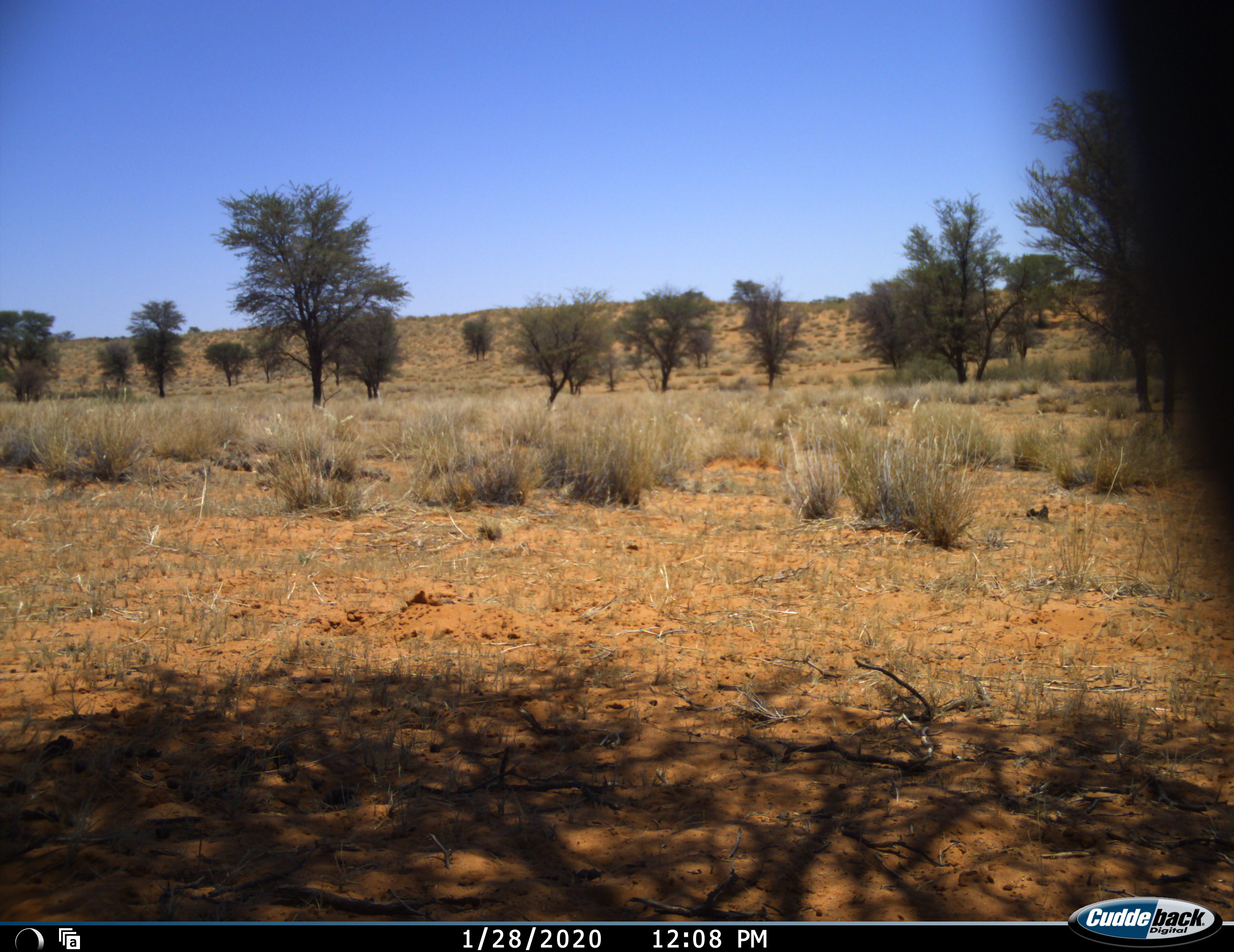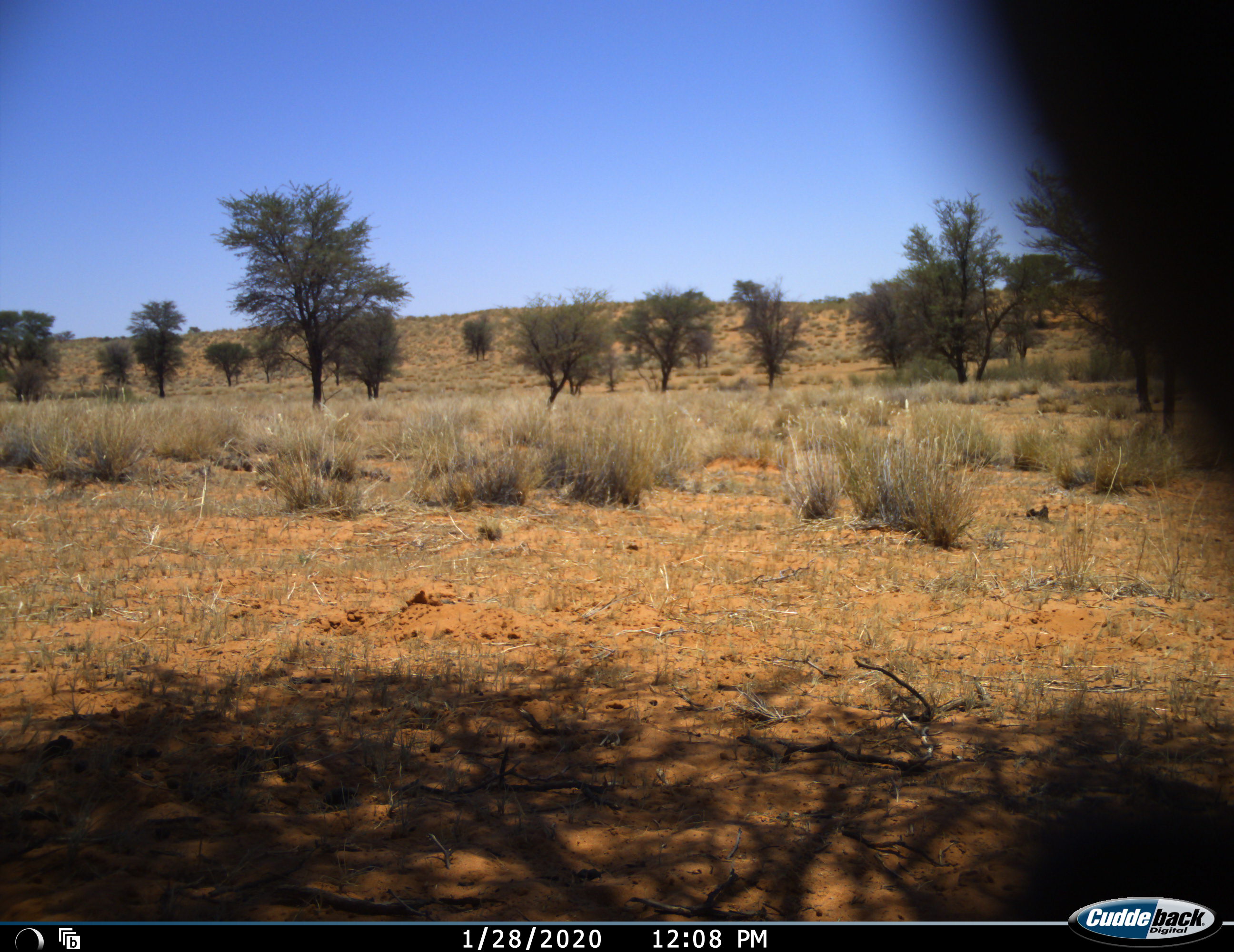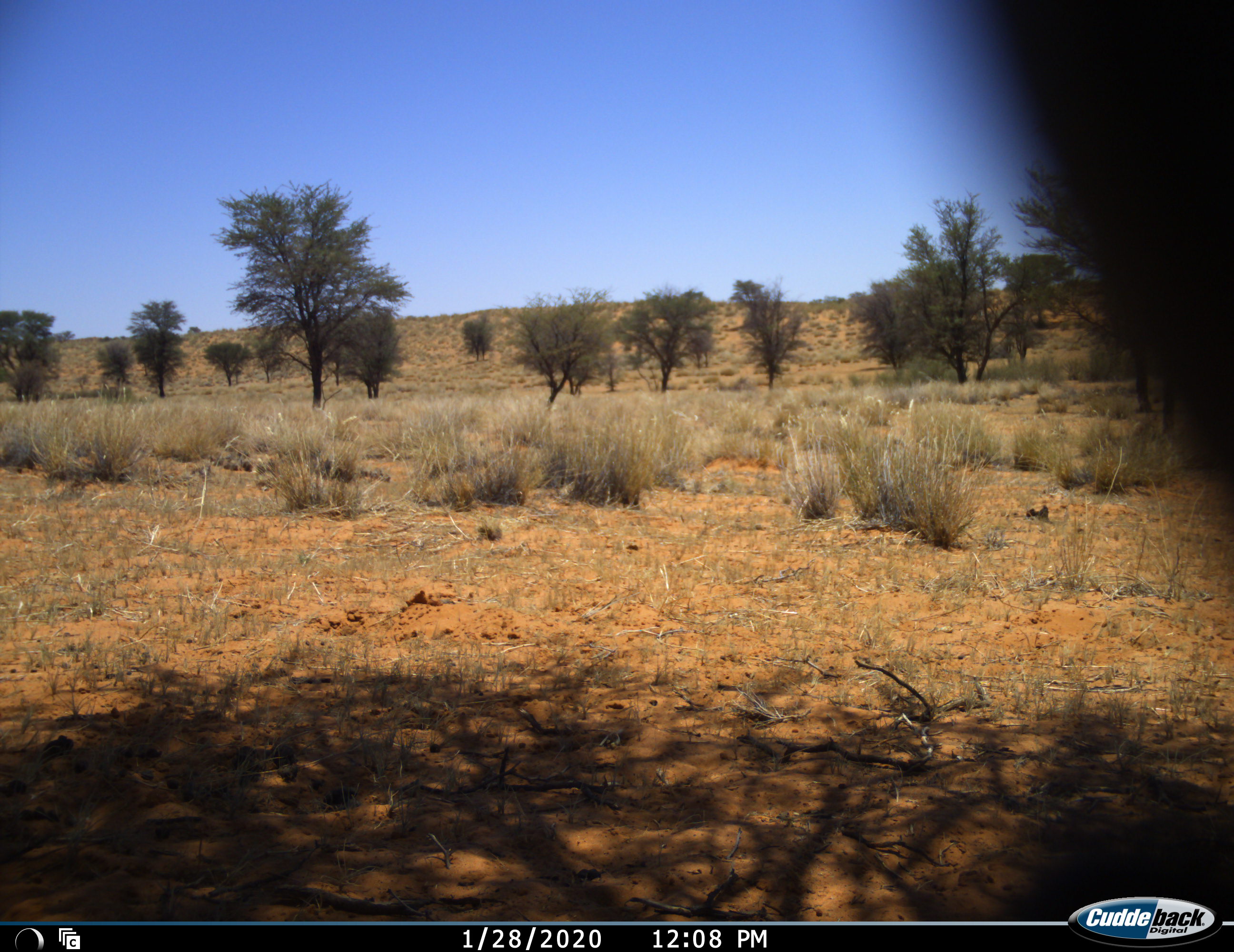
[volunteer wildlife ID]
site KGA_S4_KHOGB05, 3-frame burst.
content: unidentified animal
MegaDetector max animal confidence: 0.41